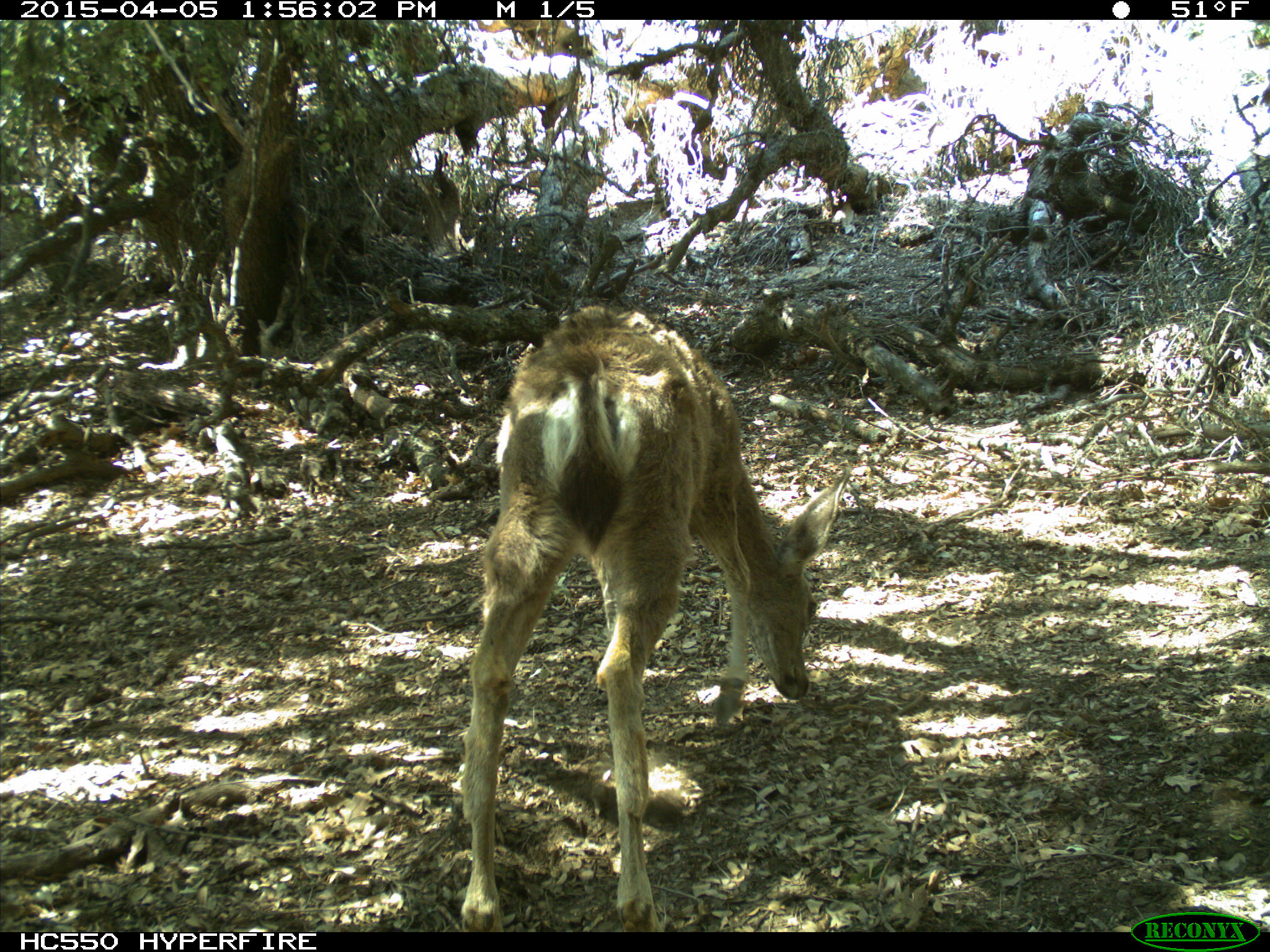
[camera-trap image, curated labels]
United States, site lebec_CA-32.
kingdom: Animalia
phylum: Chordata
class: Mammalia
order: Artiodactyla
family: Cervidae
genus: Odocoileus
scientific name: Odocoileus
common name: deer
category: unidentified deer